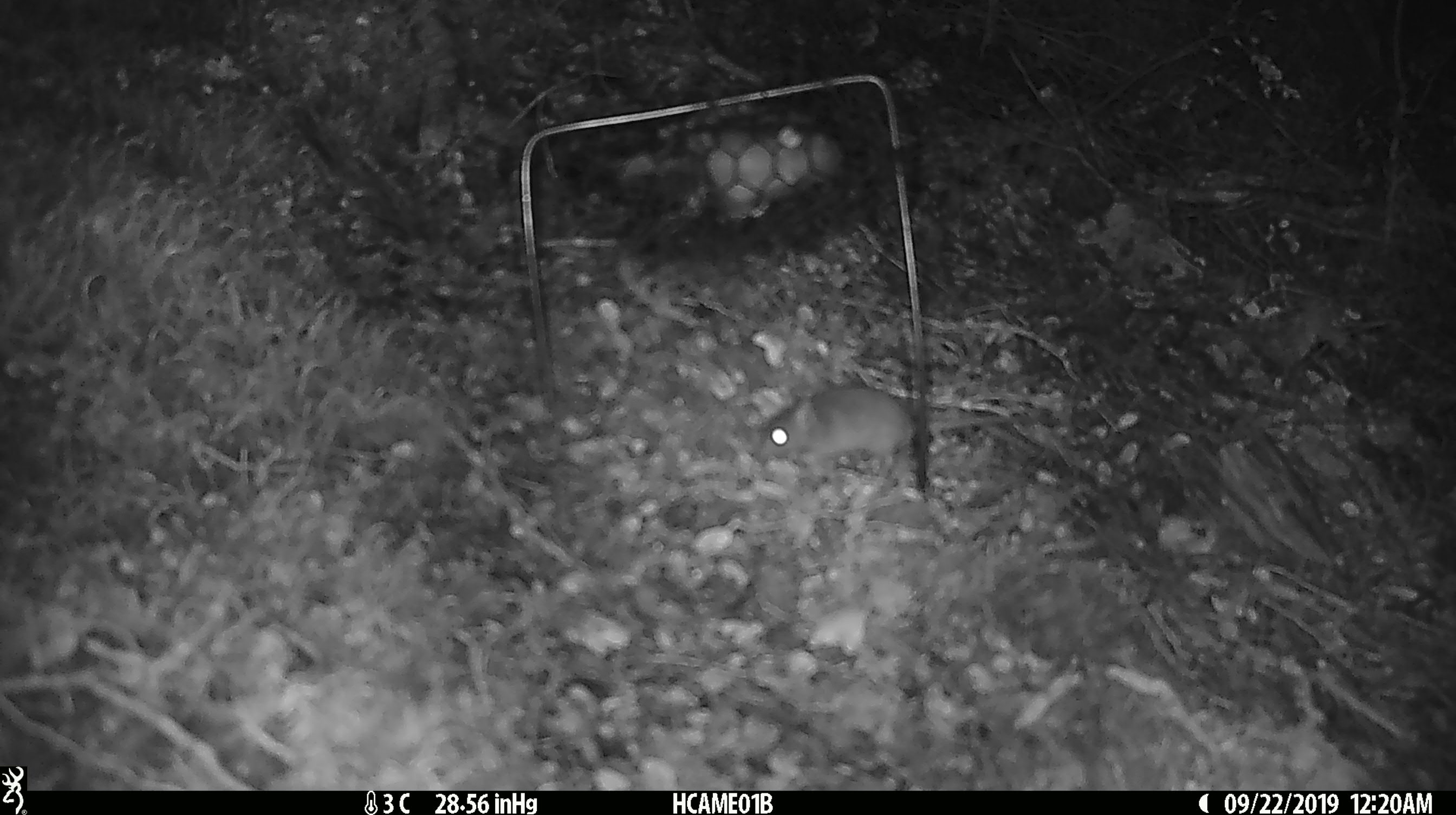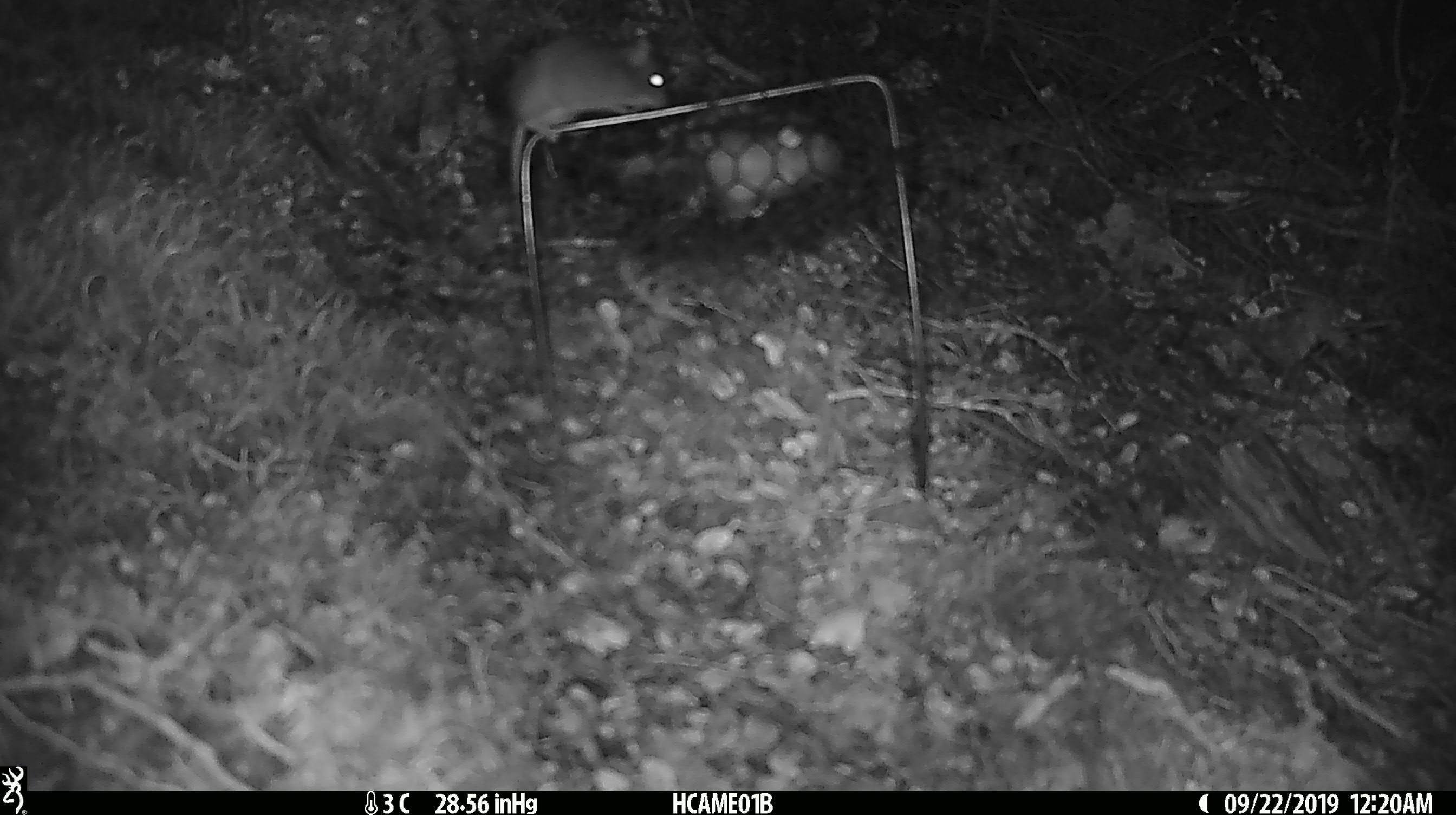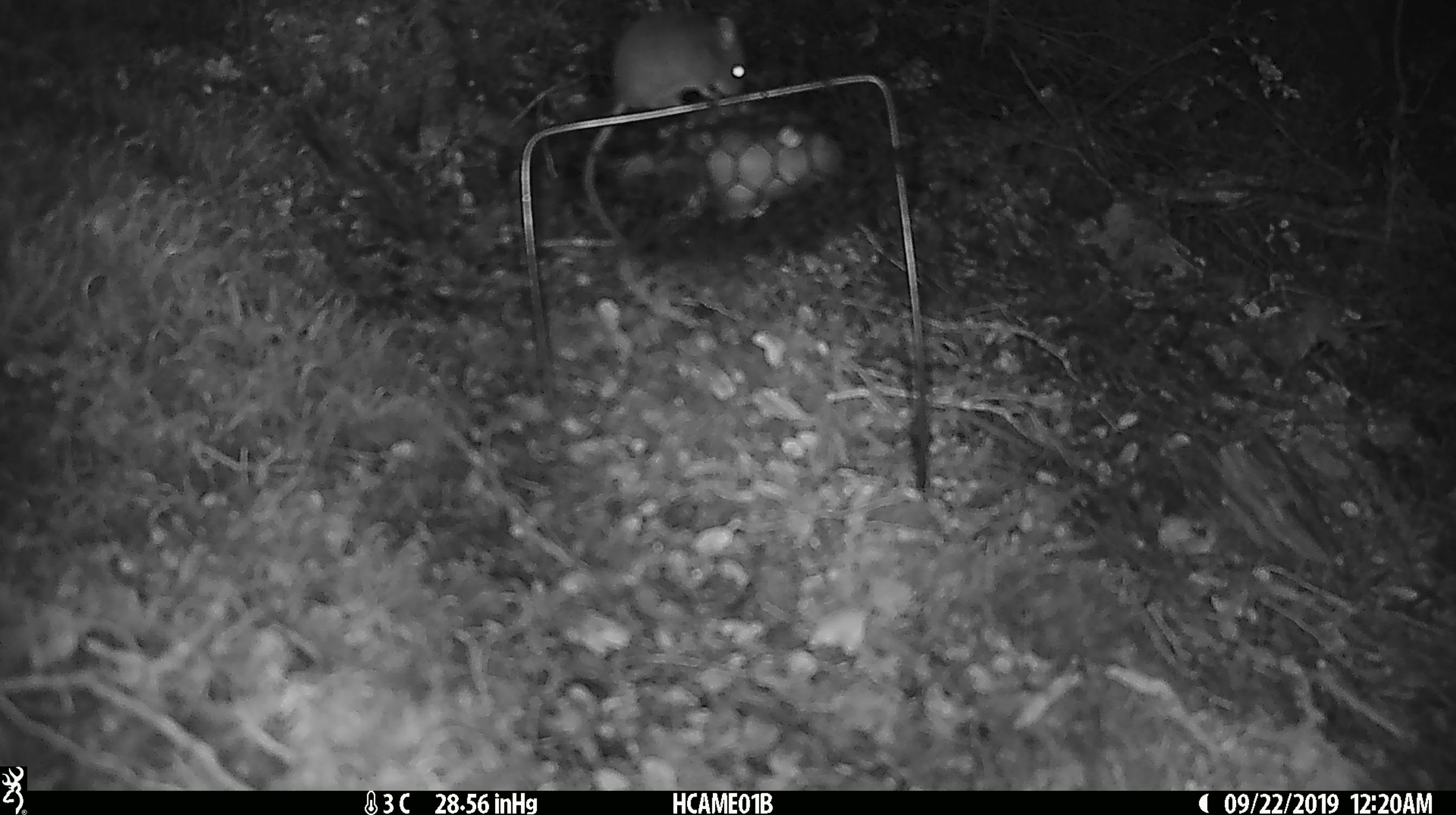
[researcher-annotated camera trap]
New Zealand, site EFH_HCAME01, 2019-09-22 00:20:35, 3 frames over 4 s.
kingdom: Animalia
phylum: Chordata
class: Mammalia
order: Rodentia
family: Muridae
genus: Mus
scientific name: Mus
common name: mouse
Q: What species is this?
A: Mouse (Mus).